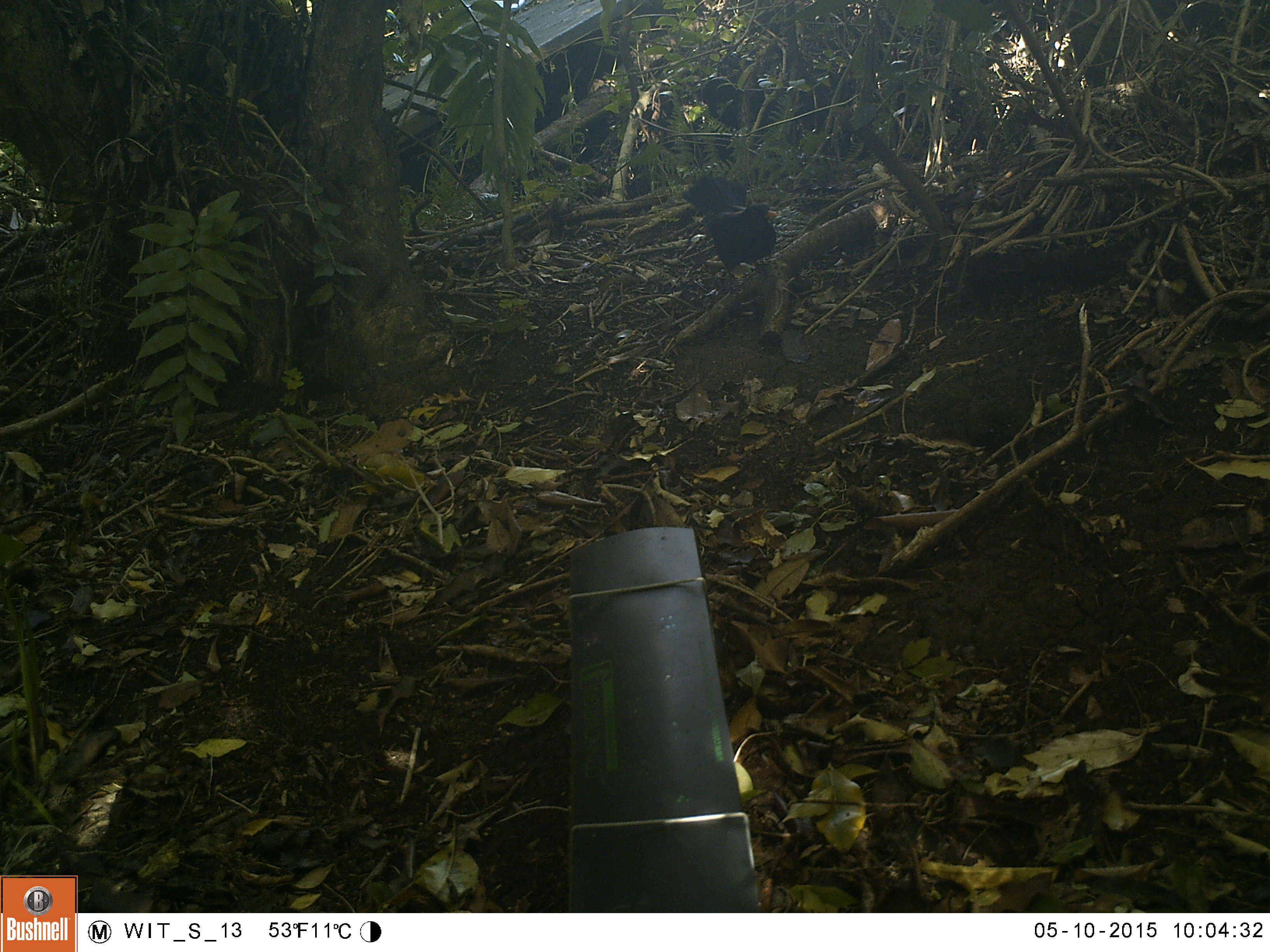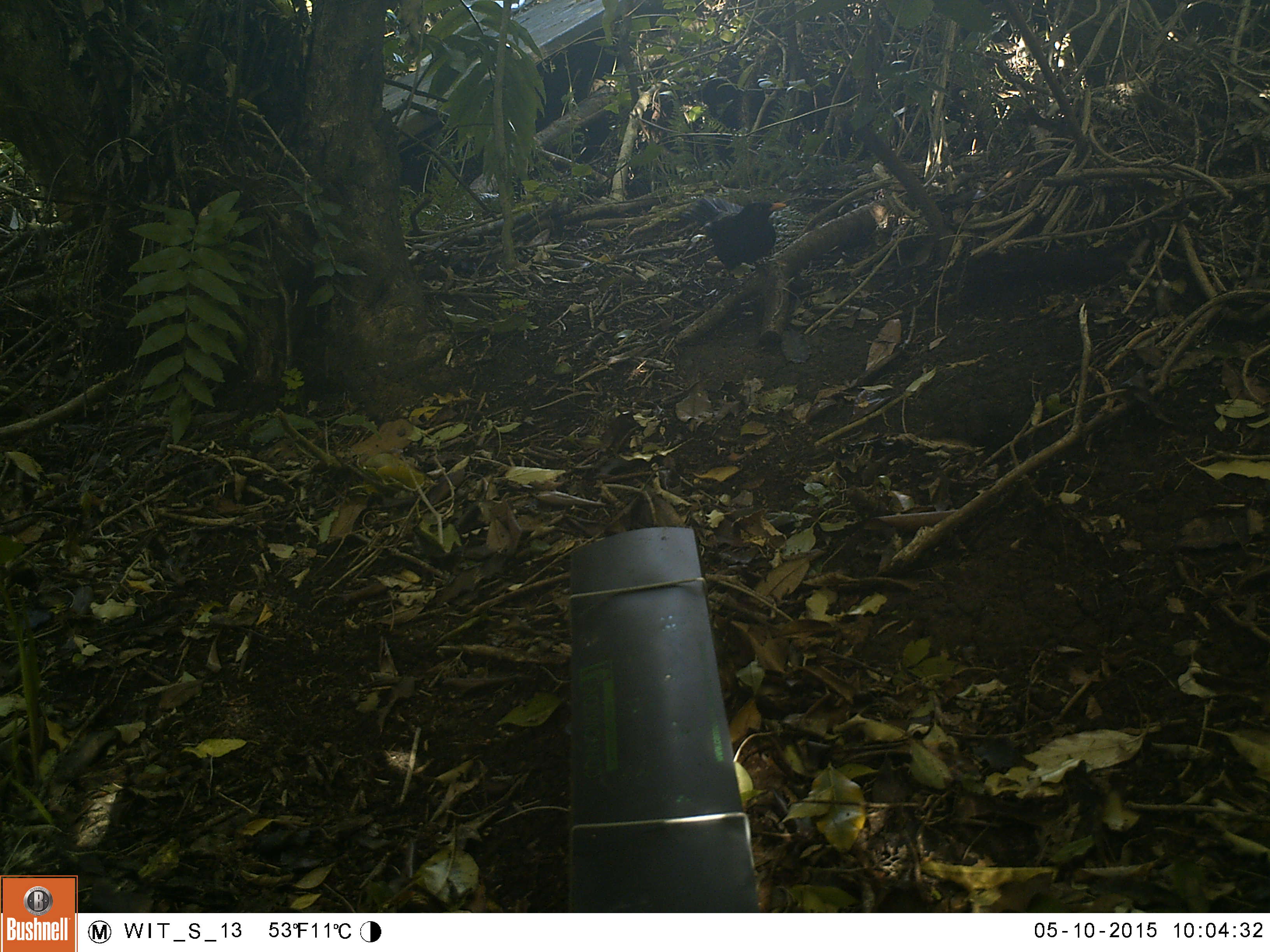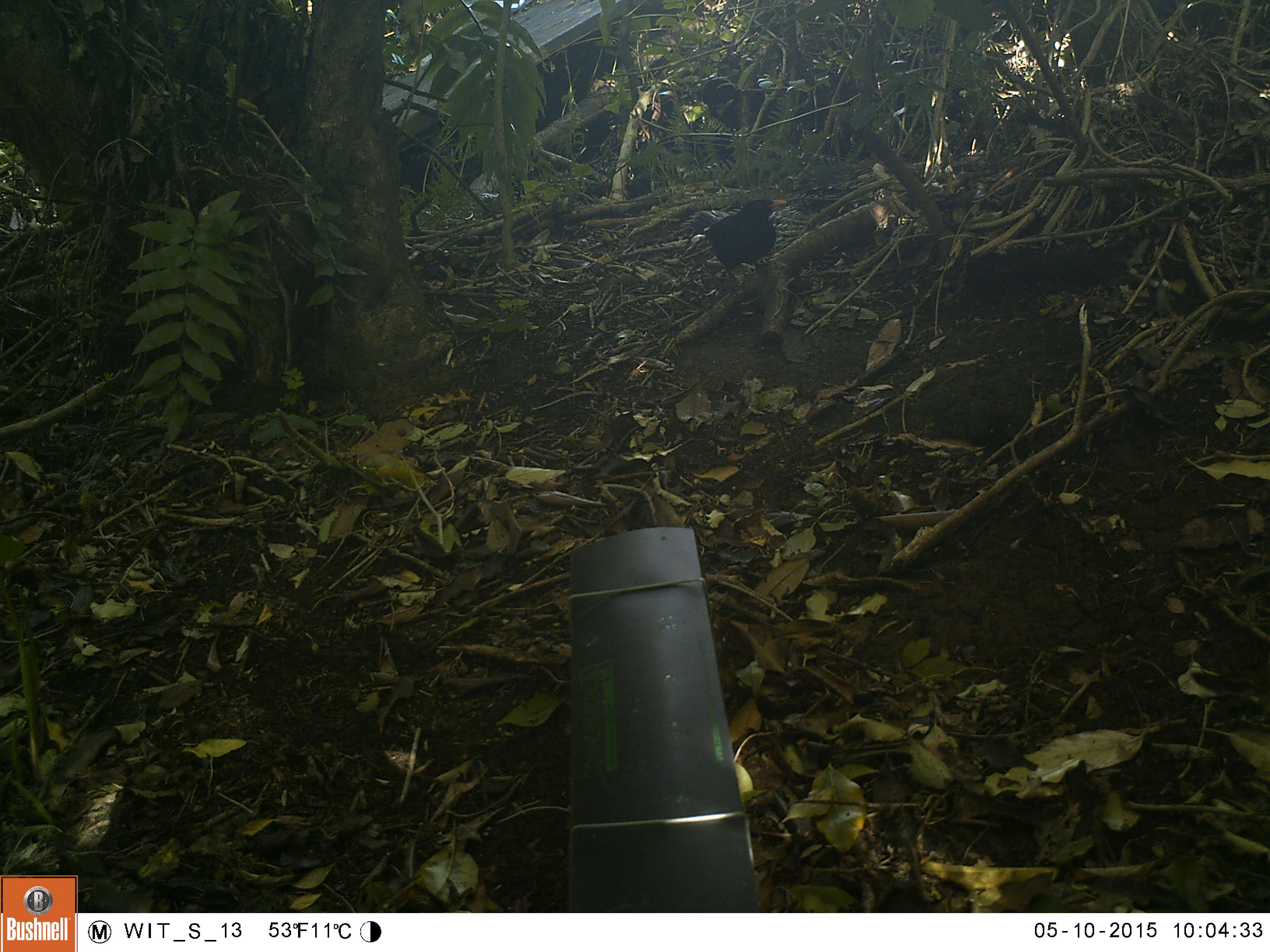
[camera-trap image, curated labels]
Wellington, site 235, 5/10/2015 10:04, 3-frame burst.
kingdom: Animalia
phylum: Chordata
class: Aves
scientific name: Aves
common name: bird